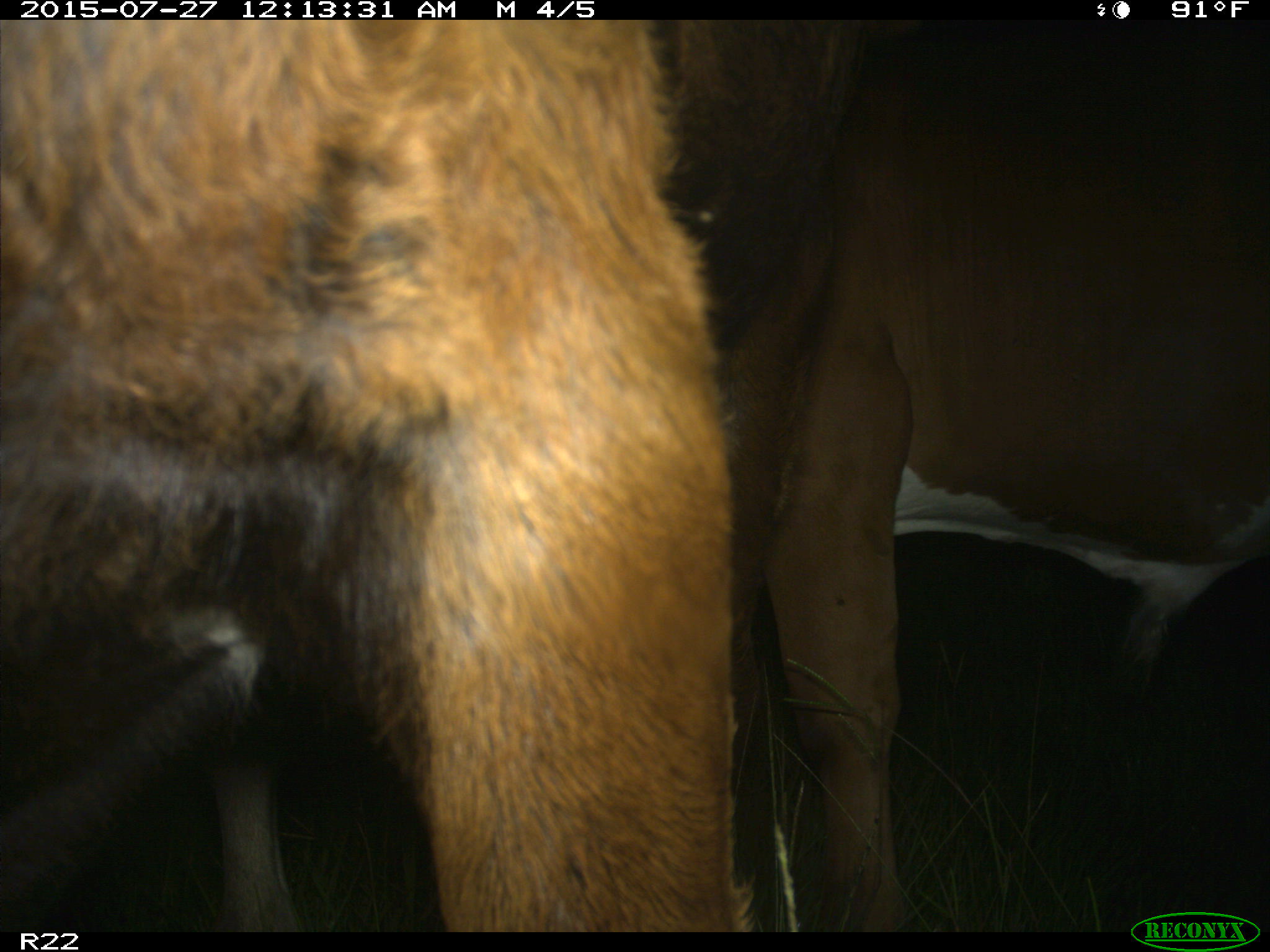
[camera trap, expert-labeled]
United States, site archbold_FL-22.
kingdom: Animalia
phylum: Chordata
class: Mammalia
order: Artiodactyla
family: Bovidae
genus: Bos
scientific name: Bos taurus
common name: domestic cow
Bos taurus (domestic cow).